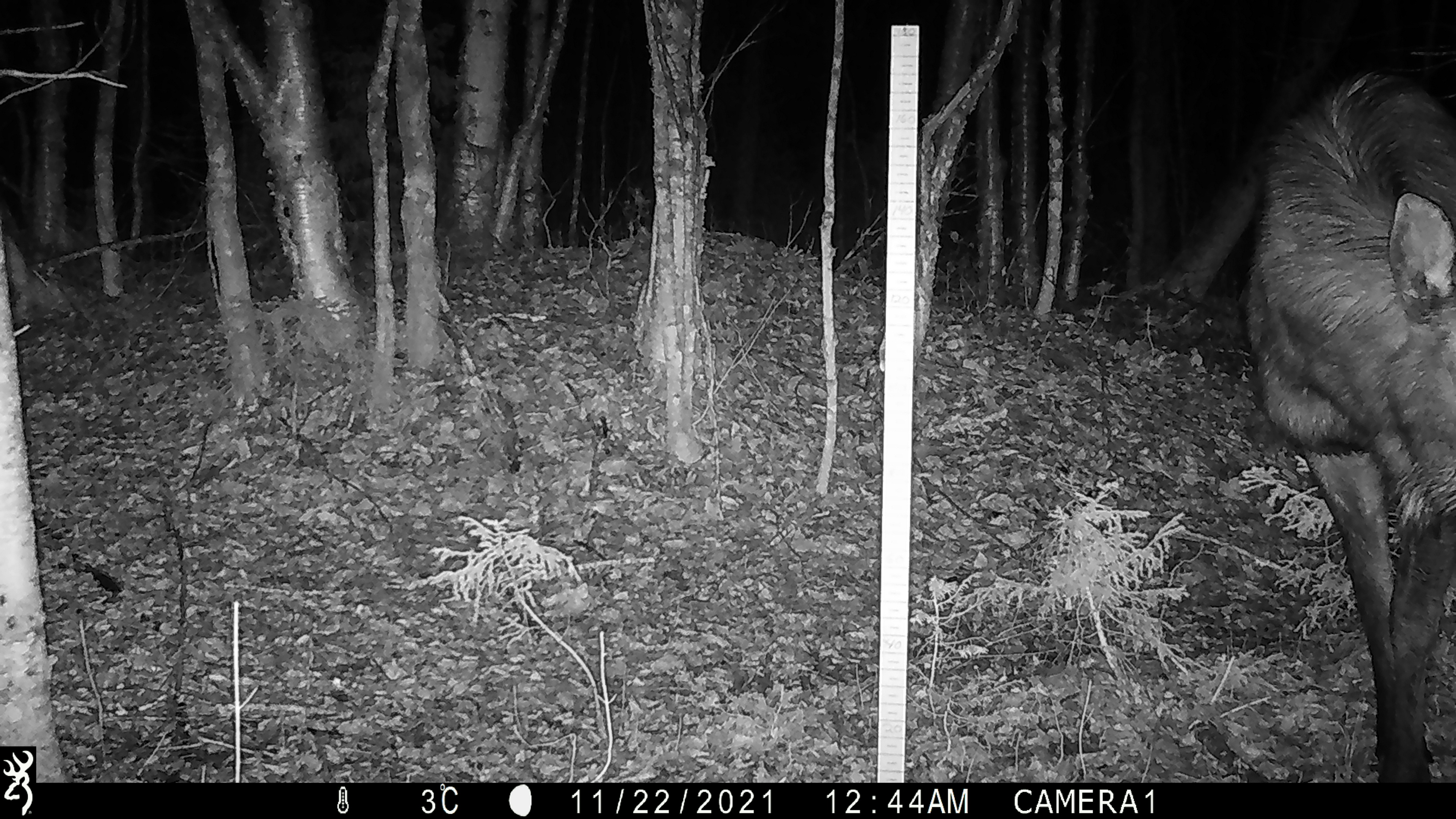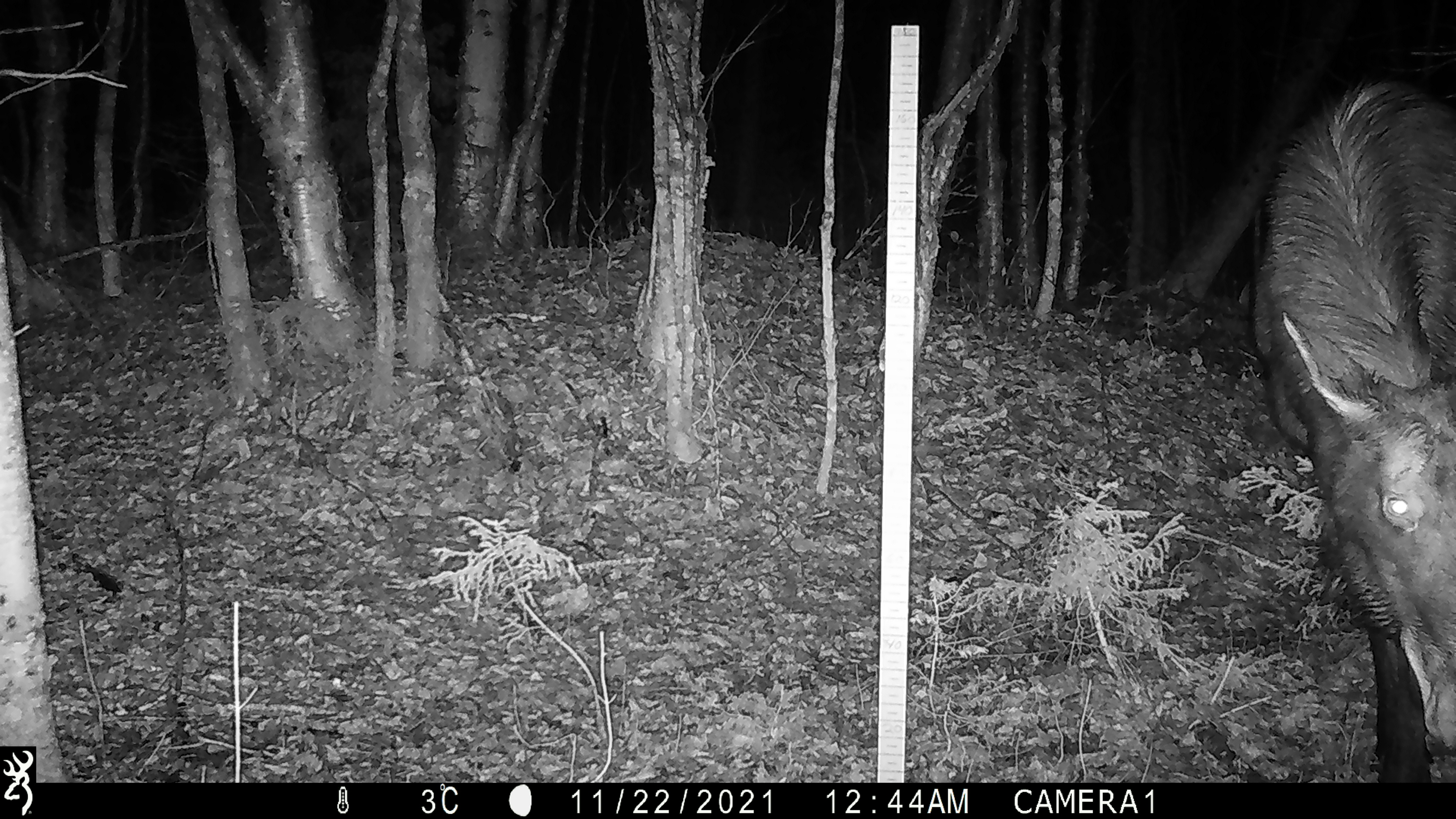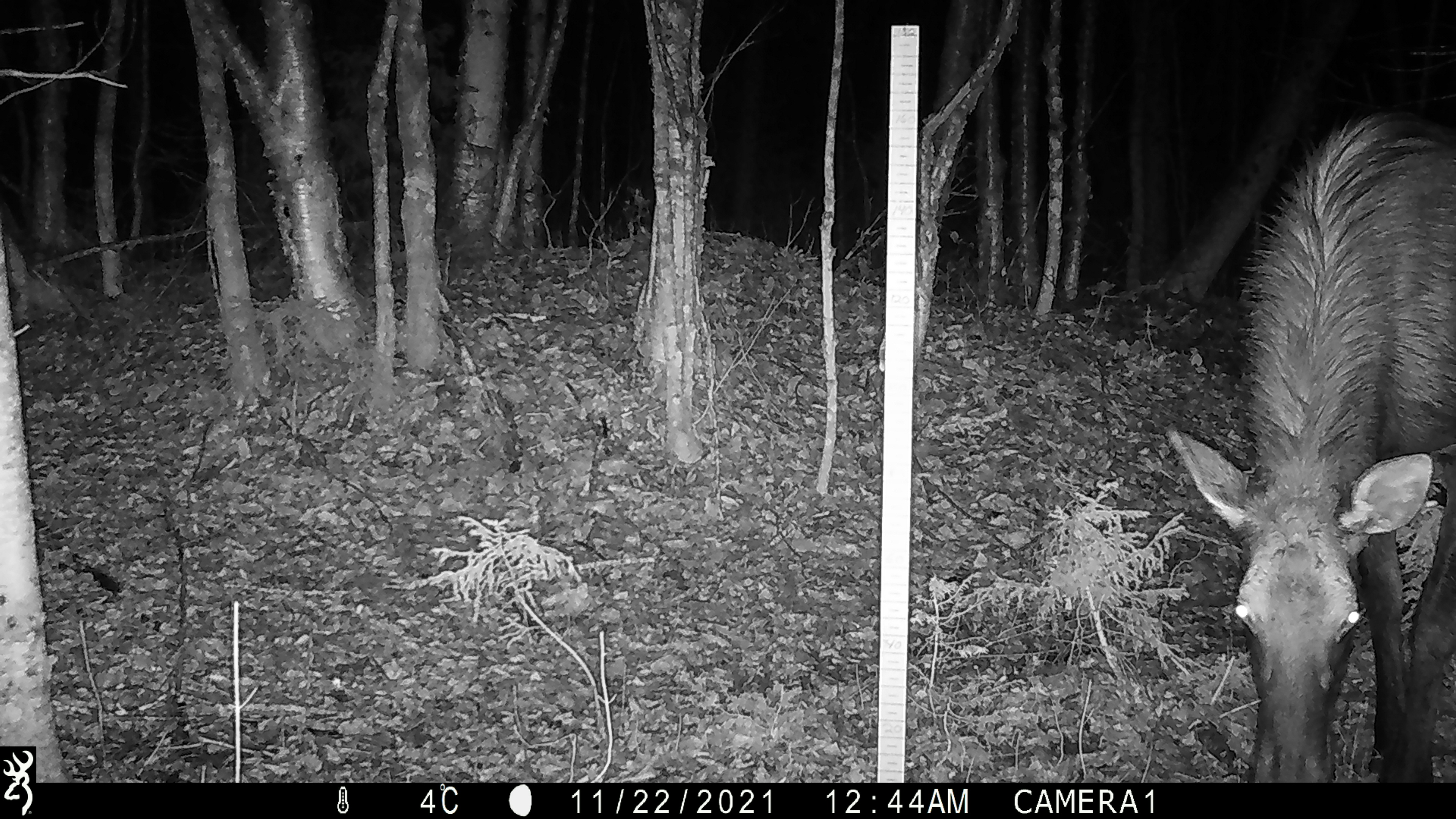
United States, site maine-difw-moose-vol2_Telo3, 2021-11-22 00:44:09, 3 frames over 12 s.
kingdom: Animalia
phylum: Chordata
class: Mammalia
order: Artiodactyla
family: Cervidae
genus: Alces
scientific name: Alces alces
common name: moose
Moose (Alces alces).